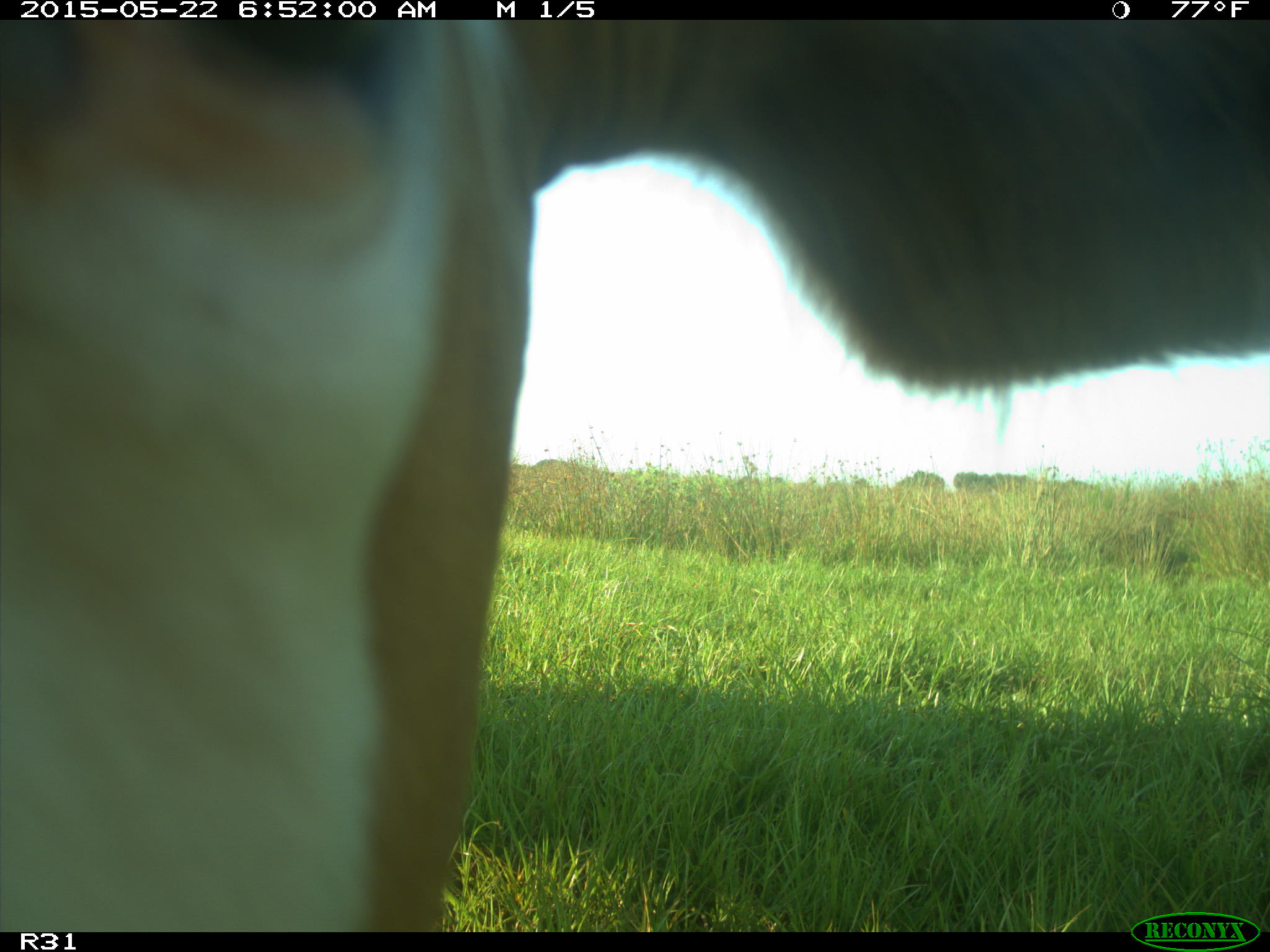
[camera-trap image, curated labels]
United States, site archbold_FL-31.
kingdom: Animalia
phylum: Chordata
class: Mammalia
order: Artiodactyla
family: Bovidae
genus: Bos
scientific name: Bos taurus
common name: domestic cow